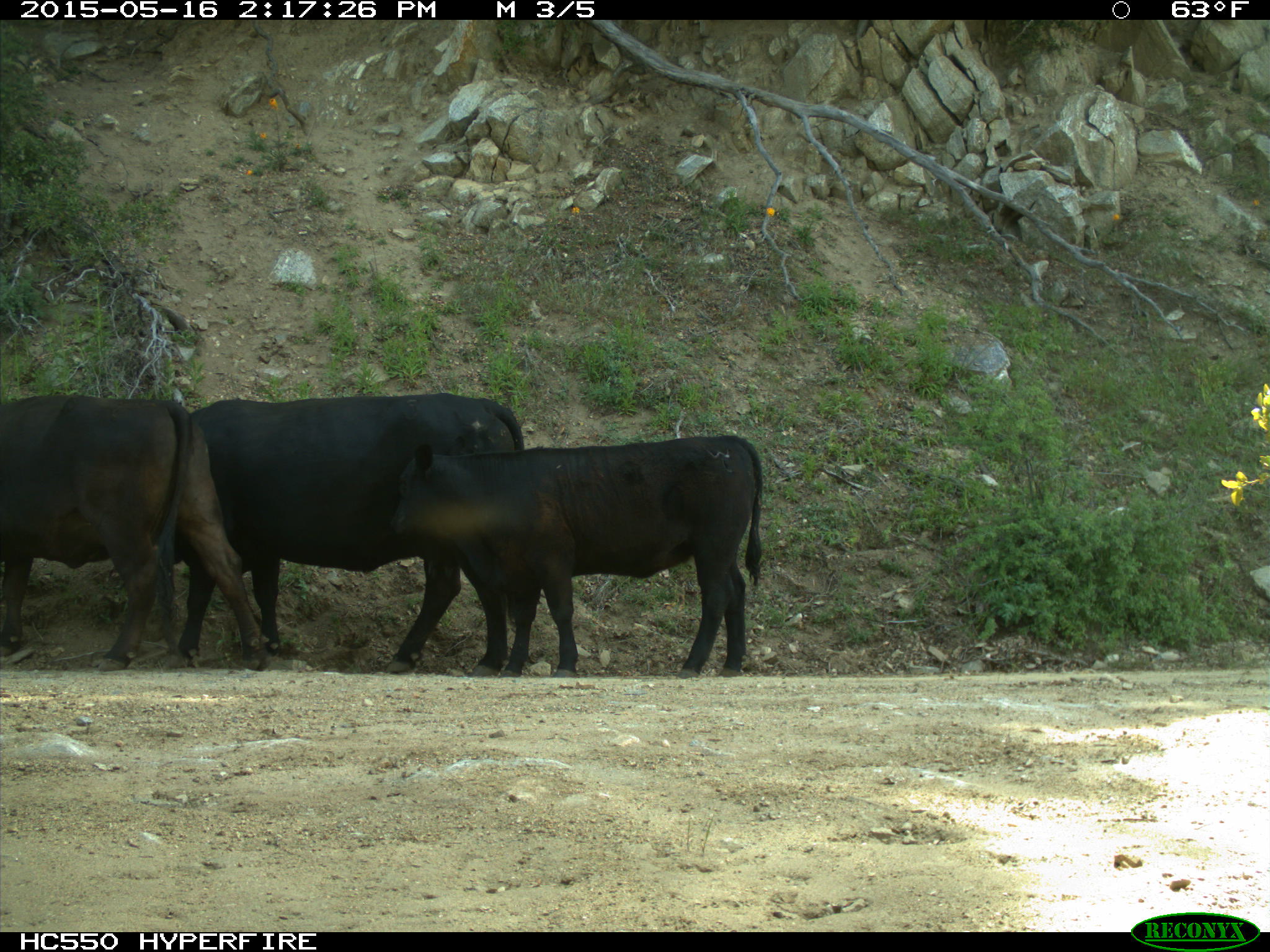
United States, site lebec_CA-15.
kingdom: Animalia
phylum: Chordata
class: Mammalia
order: Artiodactyla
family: Bovidae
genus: Bos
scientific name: Bos taurus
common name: domestic cow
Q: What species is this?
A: Bos taurus (domestic cow).